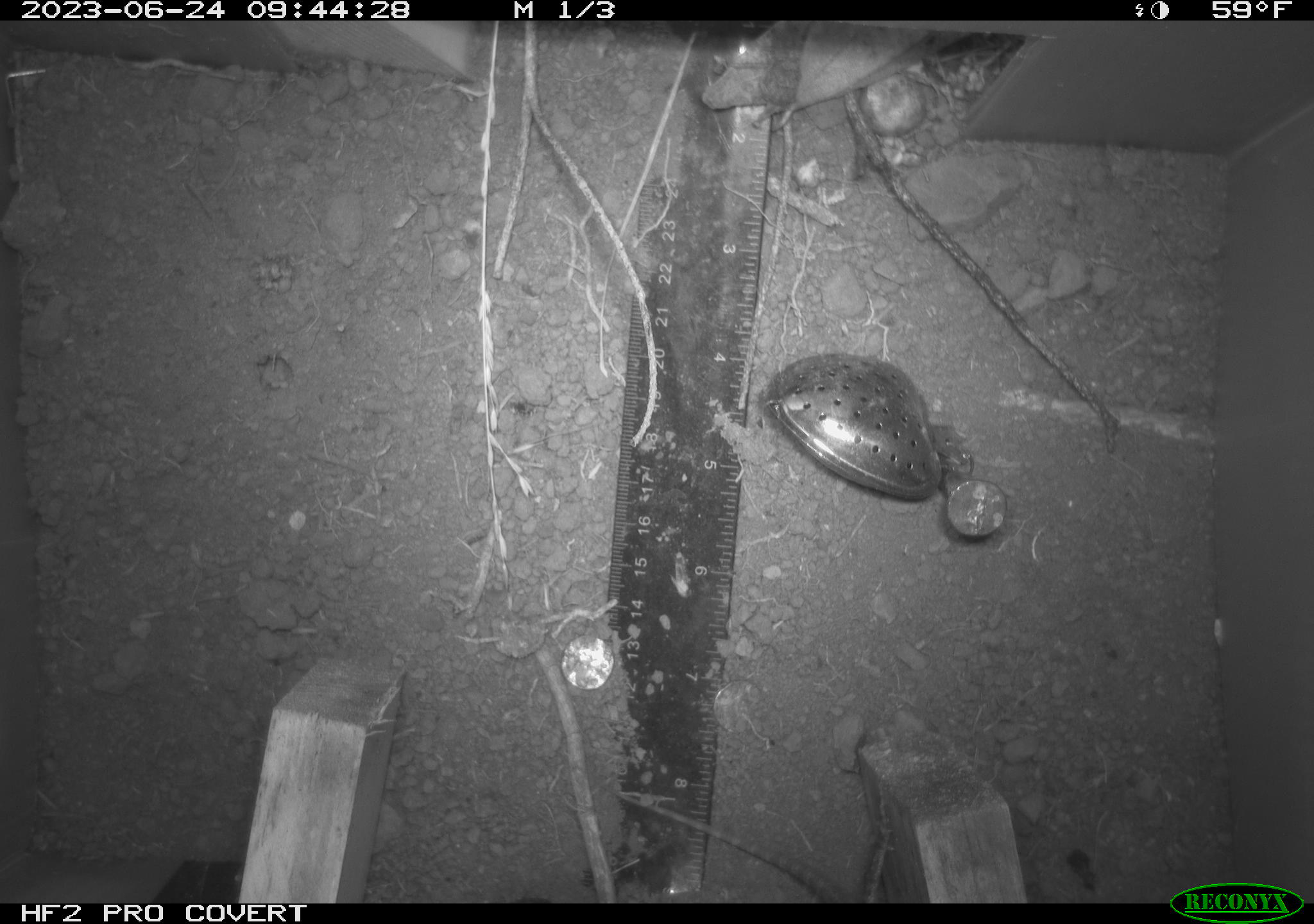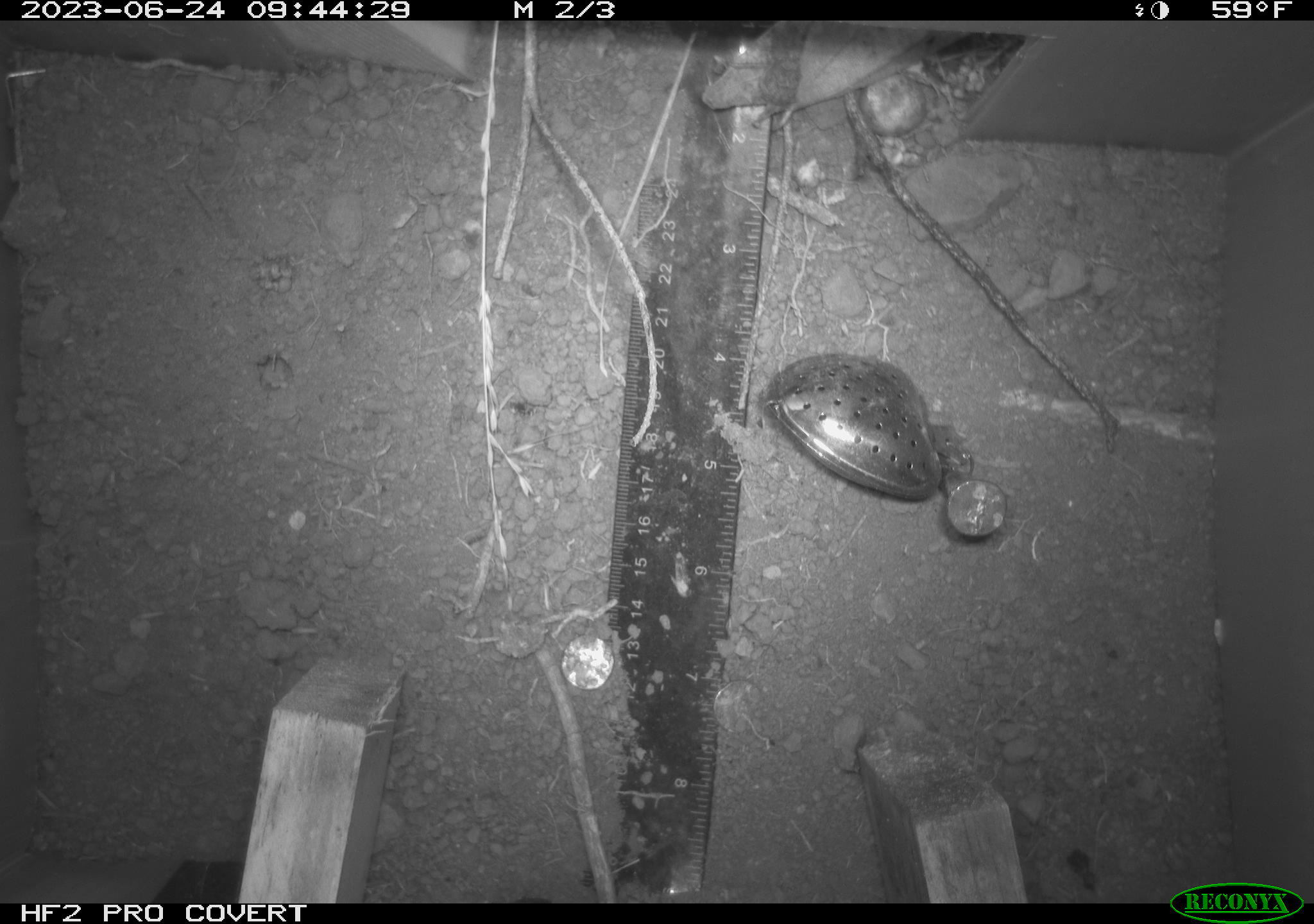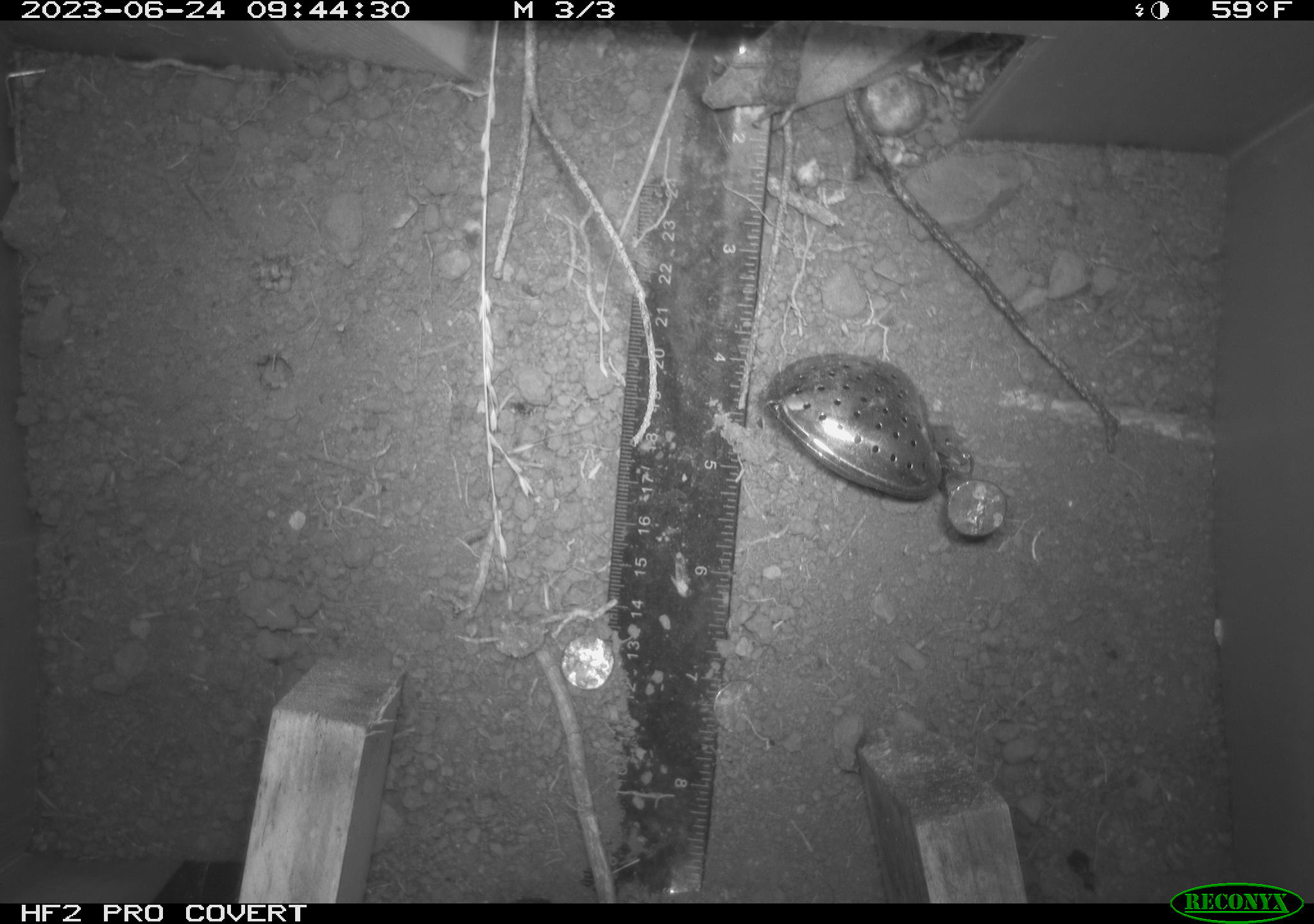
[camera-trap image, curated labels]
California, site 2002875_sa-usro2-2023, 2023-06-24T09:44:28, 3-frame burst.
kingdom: Animalia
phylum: Chordata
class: Reptilia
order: Squamata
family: Phrynosomatidae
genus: Sceloporus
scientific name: Sceloporus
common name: spiny lizards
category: sceloporus species